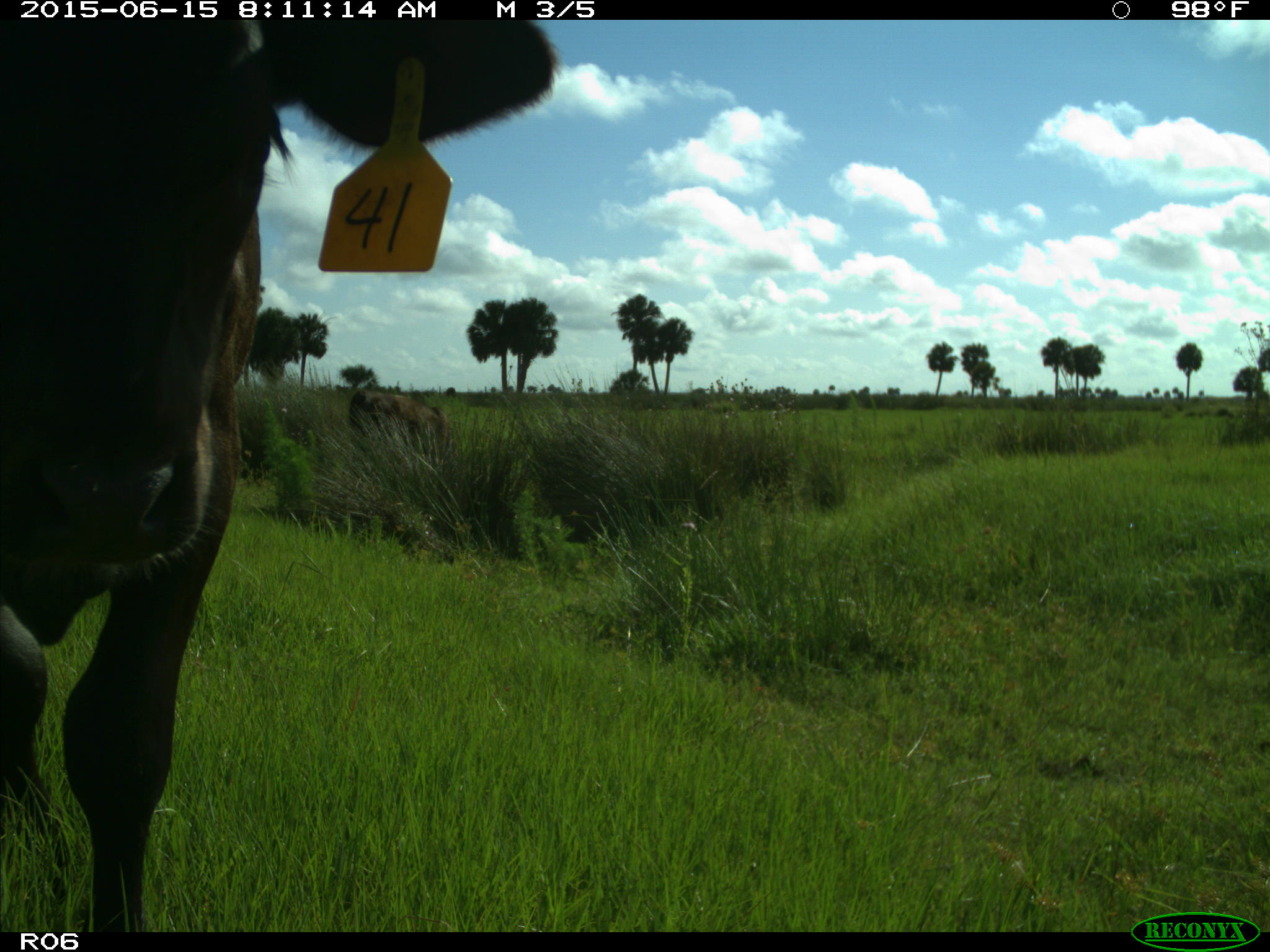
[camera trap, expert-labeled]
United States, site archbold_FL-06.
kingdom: Animalia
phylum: Chordata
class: Mammalia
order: Artiodactyla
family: Bovidae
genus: Bos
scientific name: Bos taurus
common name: domestic cow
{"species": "Bos taurus (domestic cow)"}